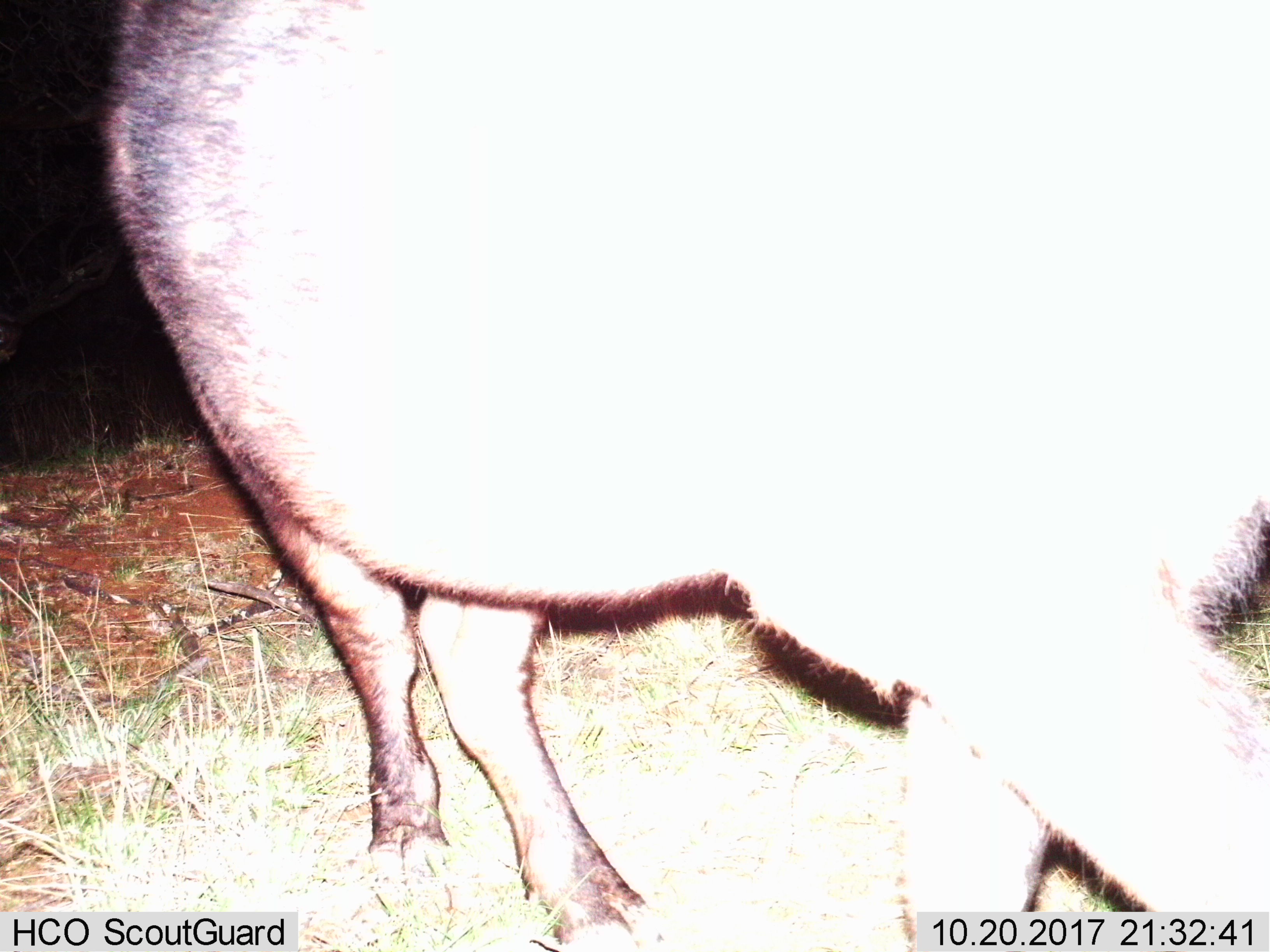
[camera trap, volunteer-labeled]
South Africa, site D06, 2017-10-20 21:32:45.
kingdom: Animalia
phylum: Chordata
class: Mammalia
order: Artiodactyla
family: Bovidae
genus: Syncerus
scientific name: Syncerus caffer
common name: cape buffalo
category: buffalo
Buffalo (cape buffalo) (Syncerus caffer), count 1. Behavior (volunteer vote fractions): standing 25%, resting 0%, moving 75%, interacting 0%. Young present (vote fraction): 0%. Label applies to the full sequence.